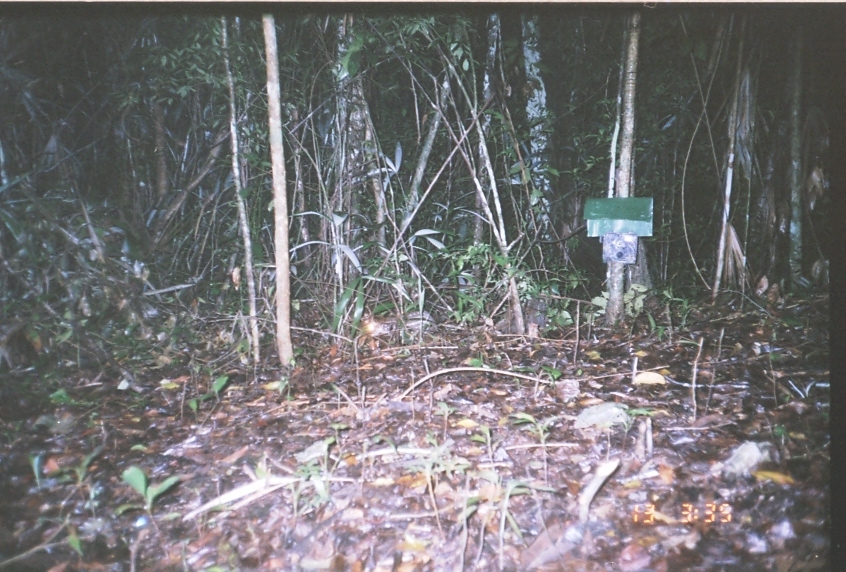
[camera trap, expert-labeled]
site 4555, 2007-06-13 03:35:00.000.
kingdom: Animalia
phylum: Chordata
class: Mammalia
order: Rodentia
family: Cuniculidae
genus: Cuniculus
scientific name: Cuniculus paca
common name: spotted paca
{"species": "Cuniculus paca (spotted paca)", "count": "1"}